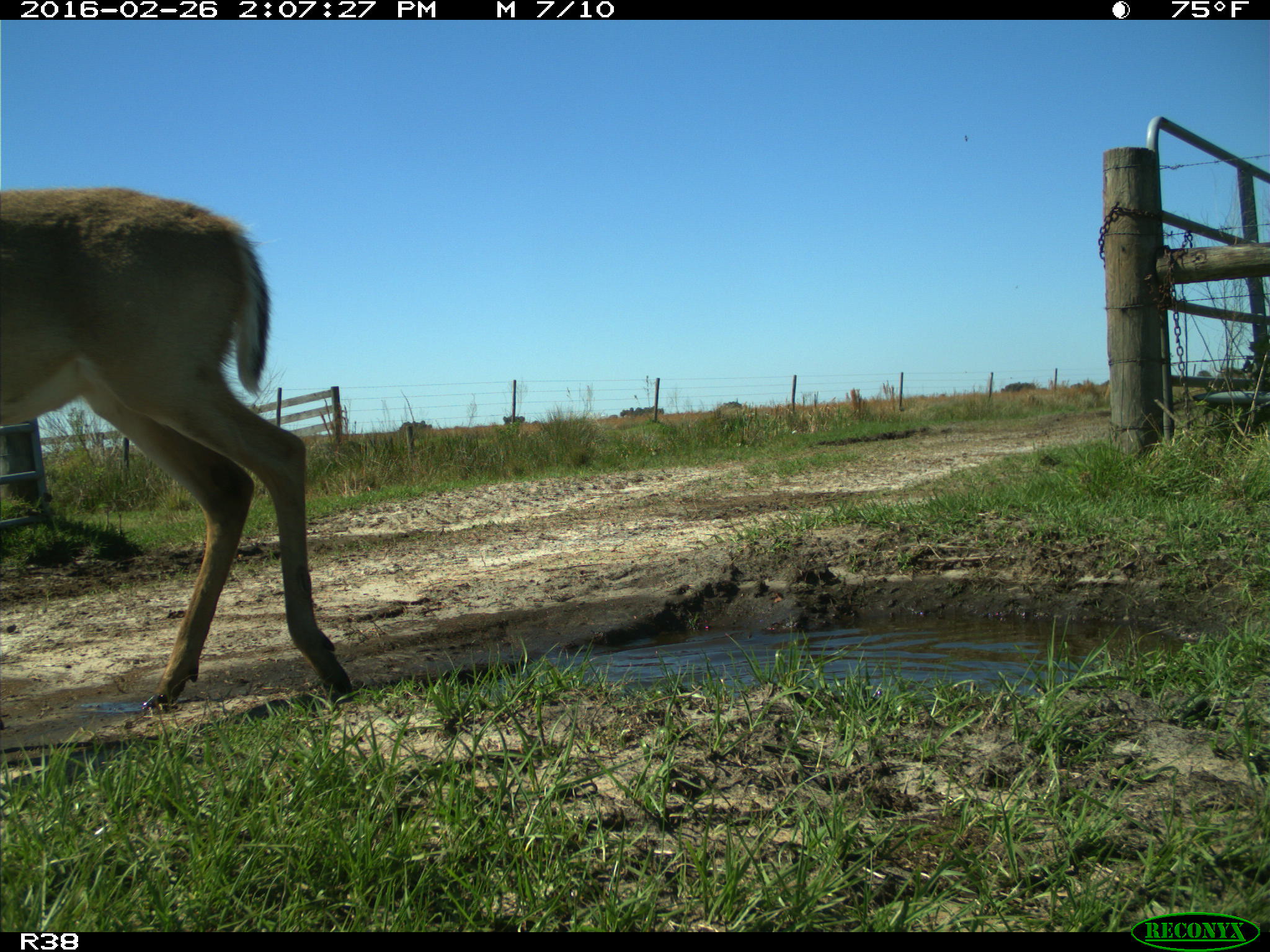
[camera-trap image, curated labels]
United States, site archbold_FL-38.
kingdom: Animalia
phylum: Chordata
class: Mammalia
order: Artiodactyla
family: Cervidae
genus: Odocoileus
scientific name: Odocoileus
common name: deer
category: unidentified deer